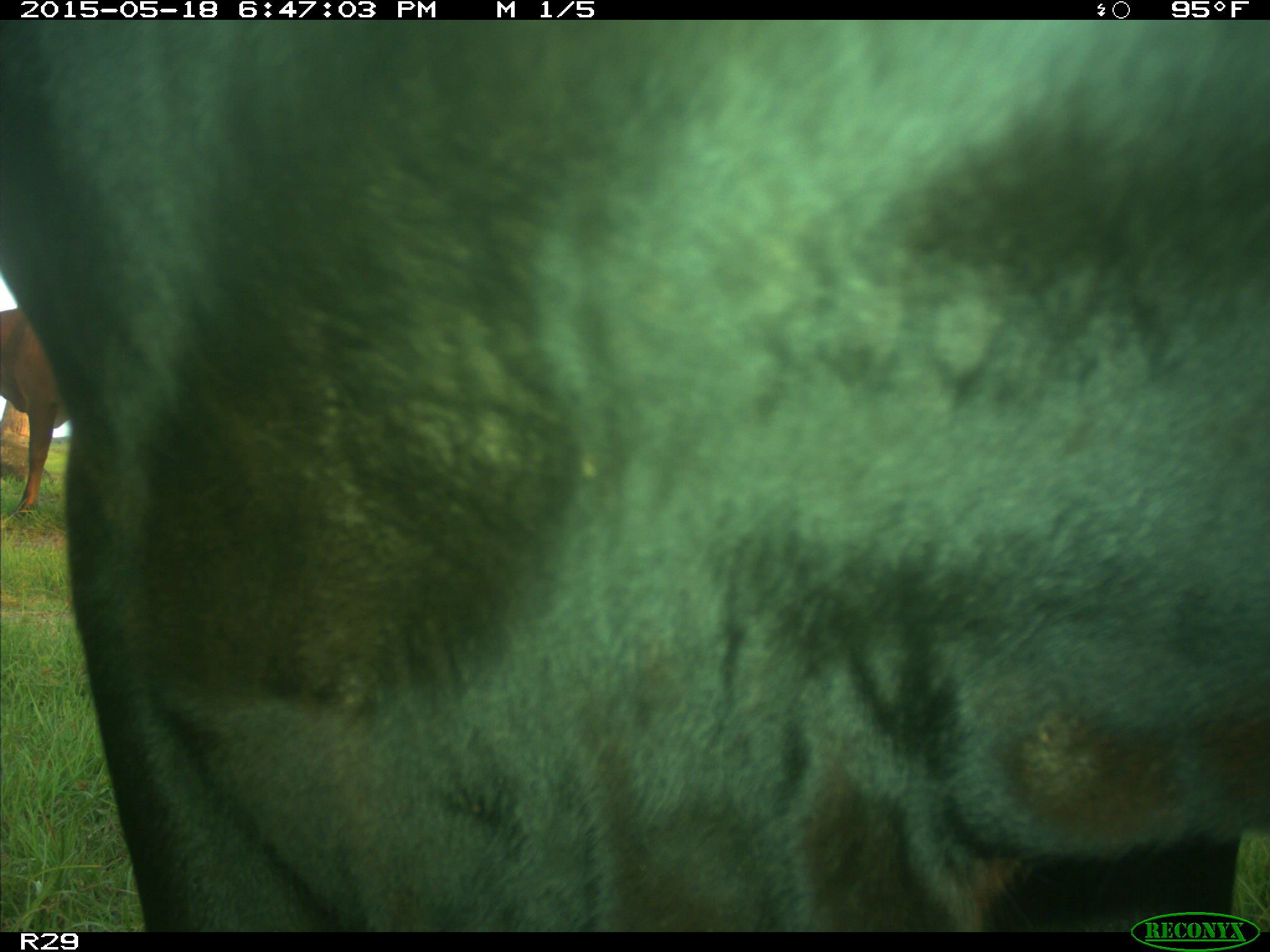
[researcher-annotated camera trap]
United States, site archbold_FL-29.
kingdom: Animalia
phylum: Chordata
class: Mammalia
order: Artiodactyla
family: Bovidae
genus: Bos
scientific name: Bos taurus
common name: domestic cow